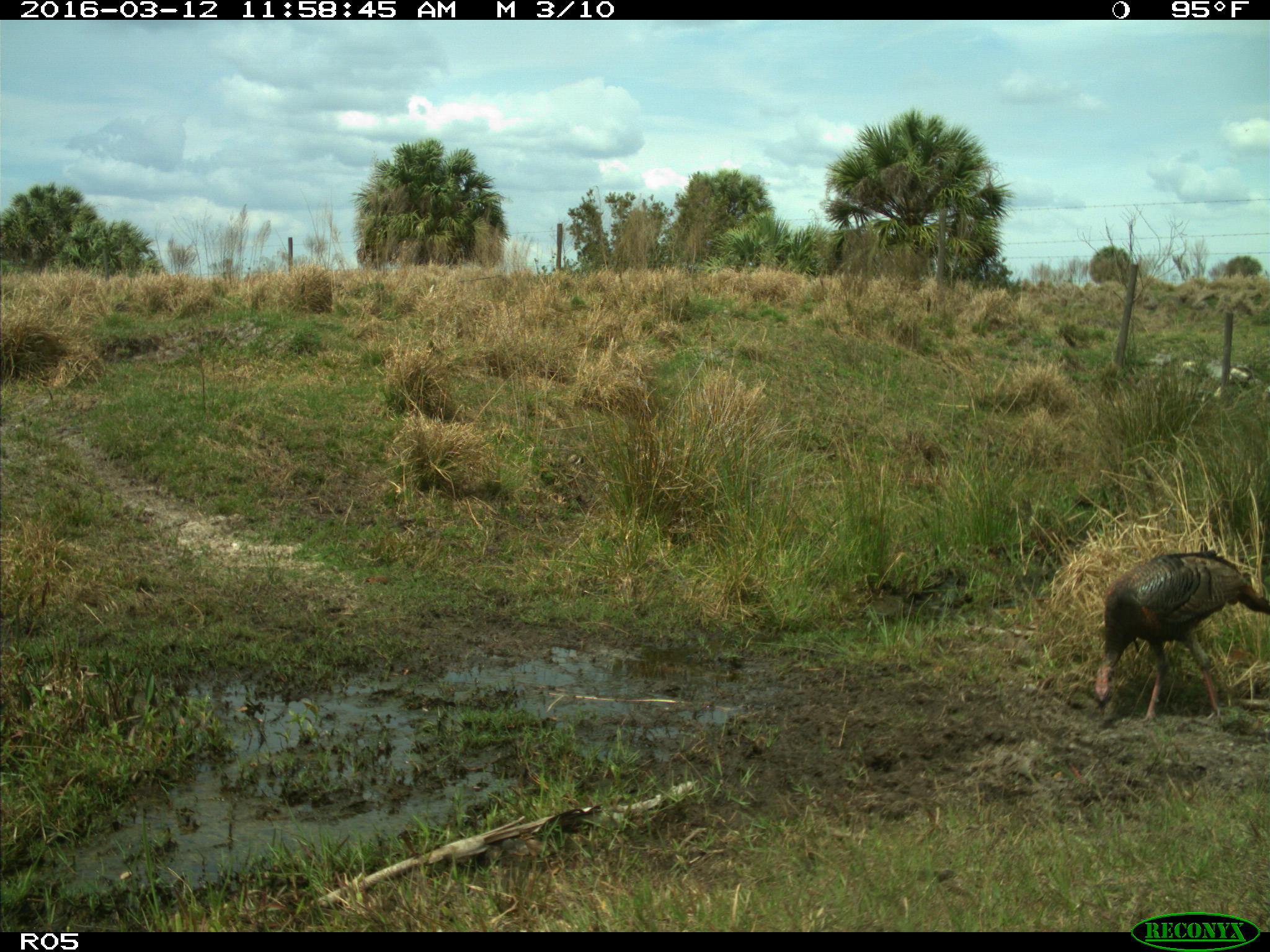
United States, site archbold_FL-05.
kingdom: Animalia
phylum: Chordata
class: Aves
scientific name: Aves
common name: birds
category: unidentified bird